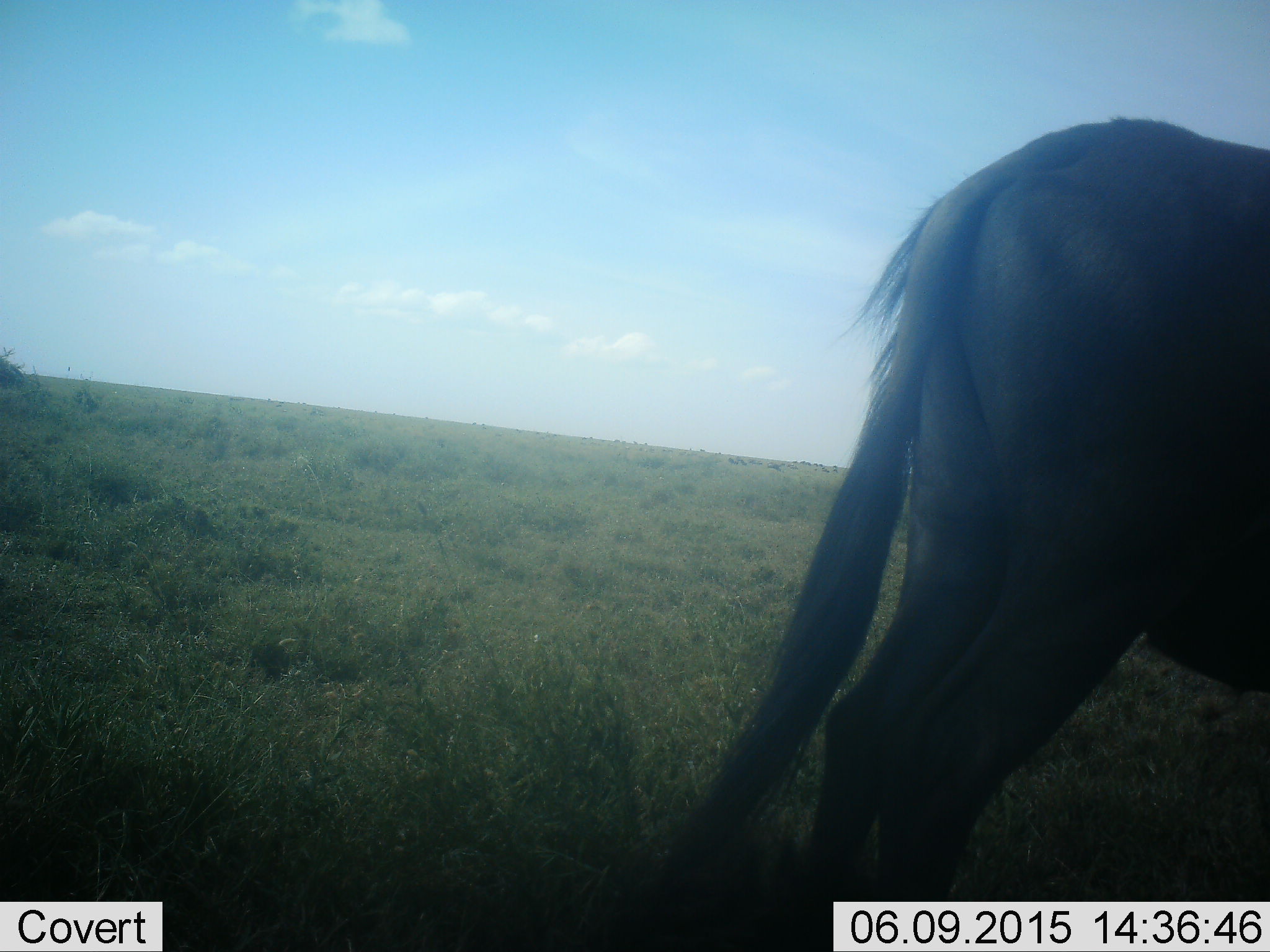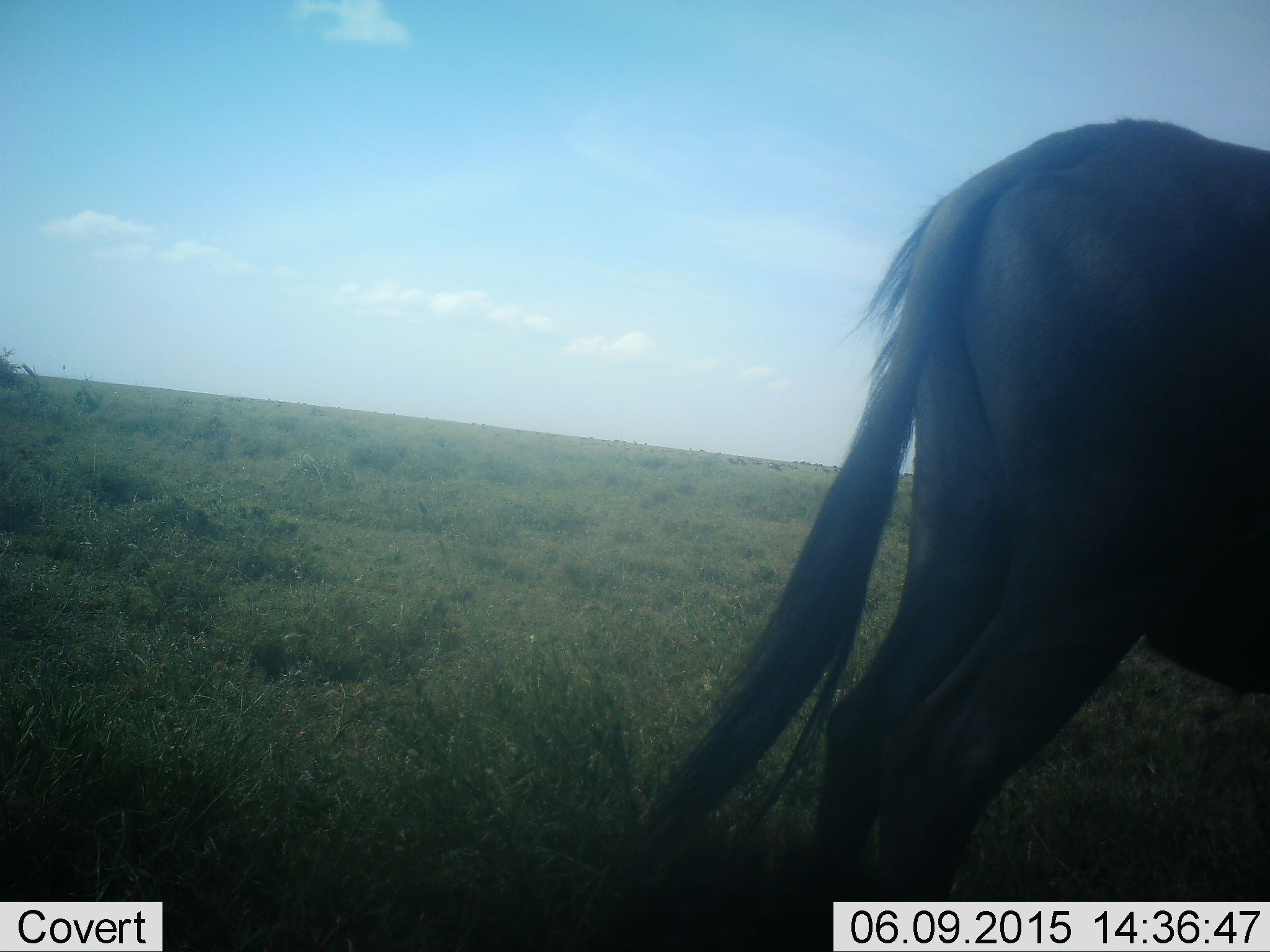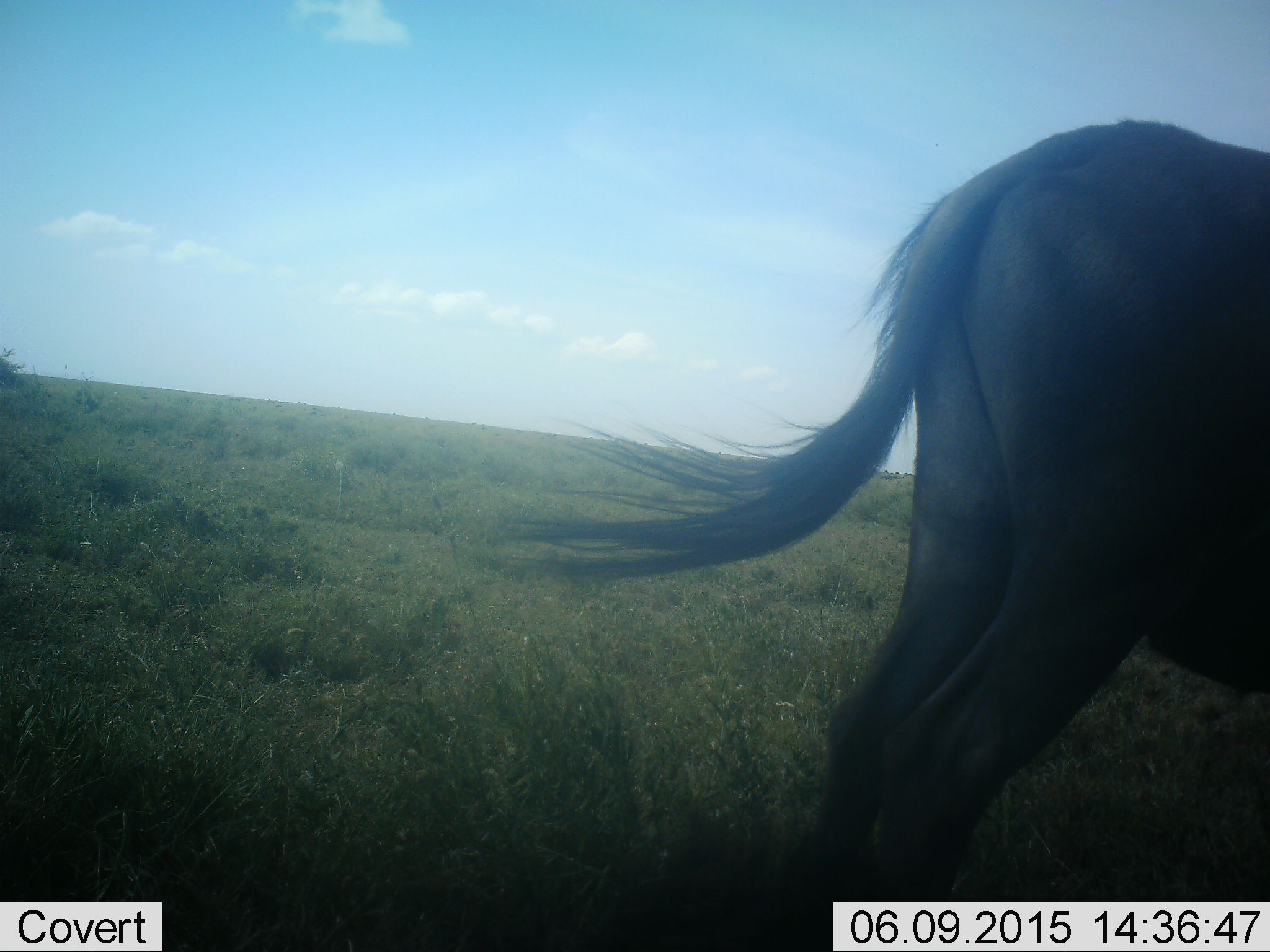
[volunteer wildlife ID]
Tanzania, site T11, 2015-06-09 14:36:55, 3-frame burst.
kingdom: Animalia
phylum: Chordata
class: Mammalia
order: Artiodactyla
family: Bovidae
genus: Connochaetes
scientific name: Connochaetes taurinus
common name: blue wildebeest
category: wildebeest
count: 1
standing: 100%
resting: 0%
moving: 0%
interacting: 0%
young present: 0%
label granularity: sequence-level